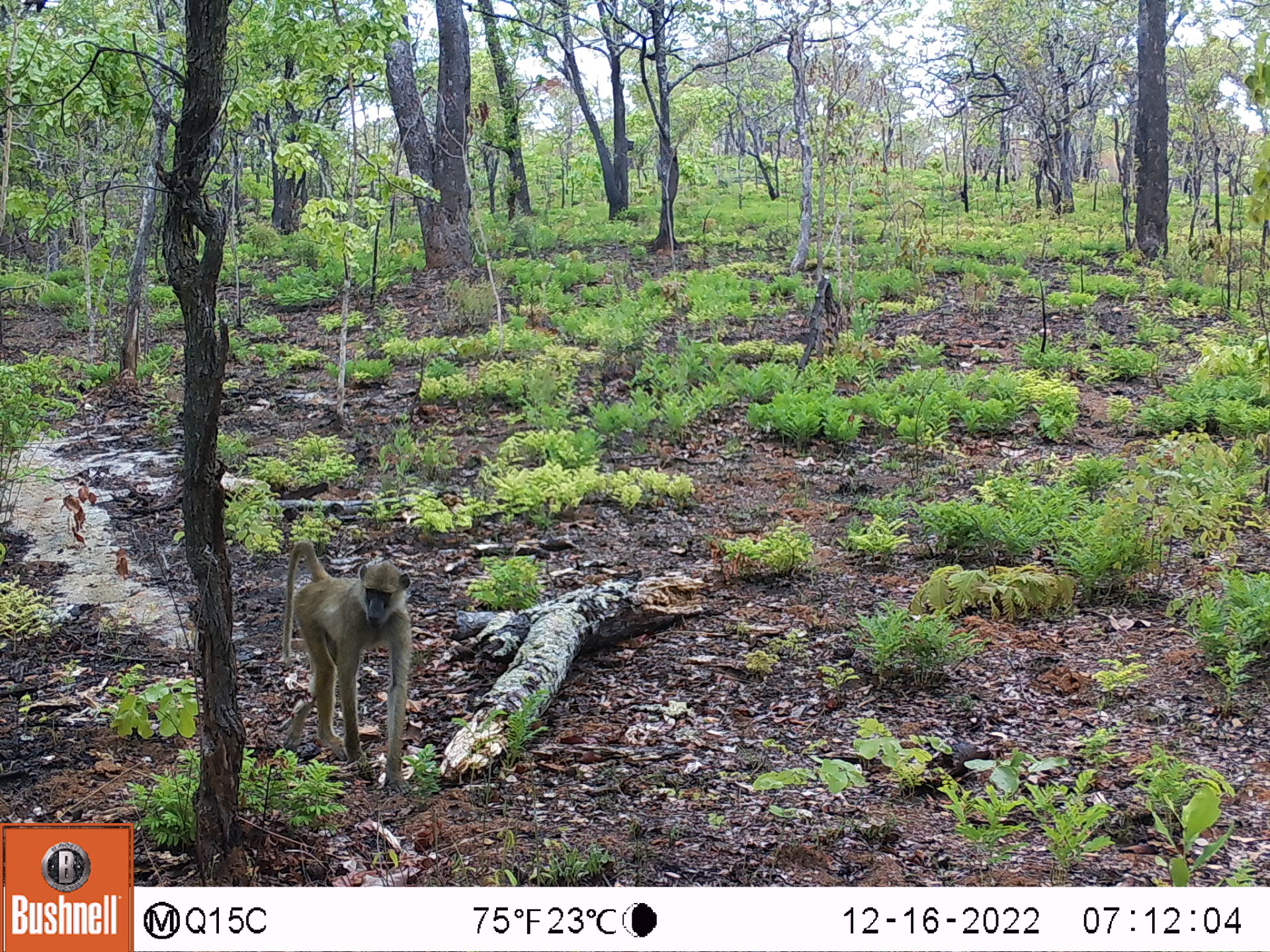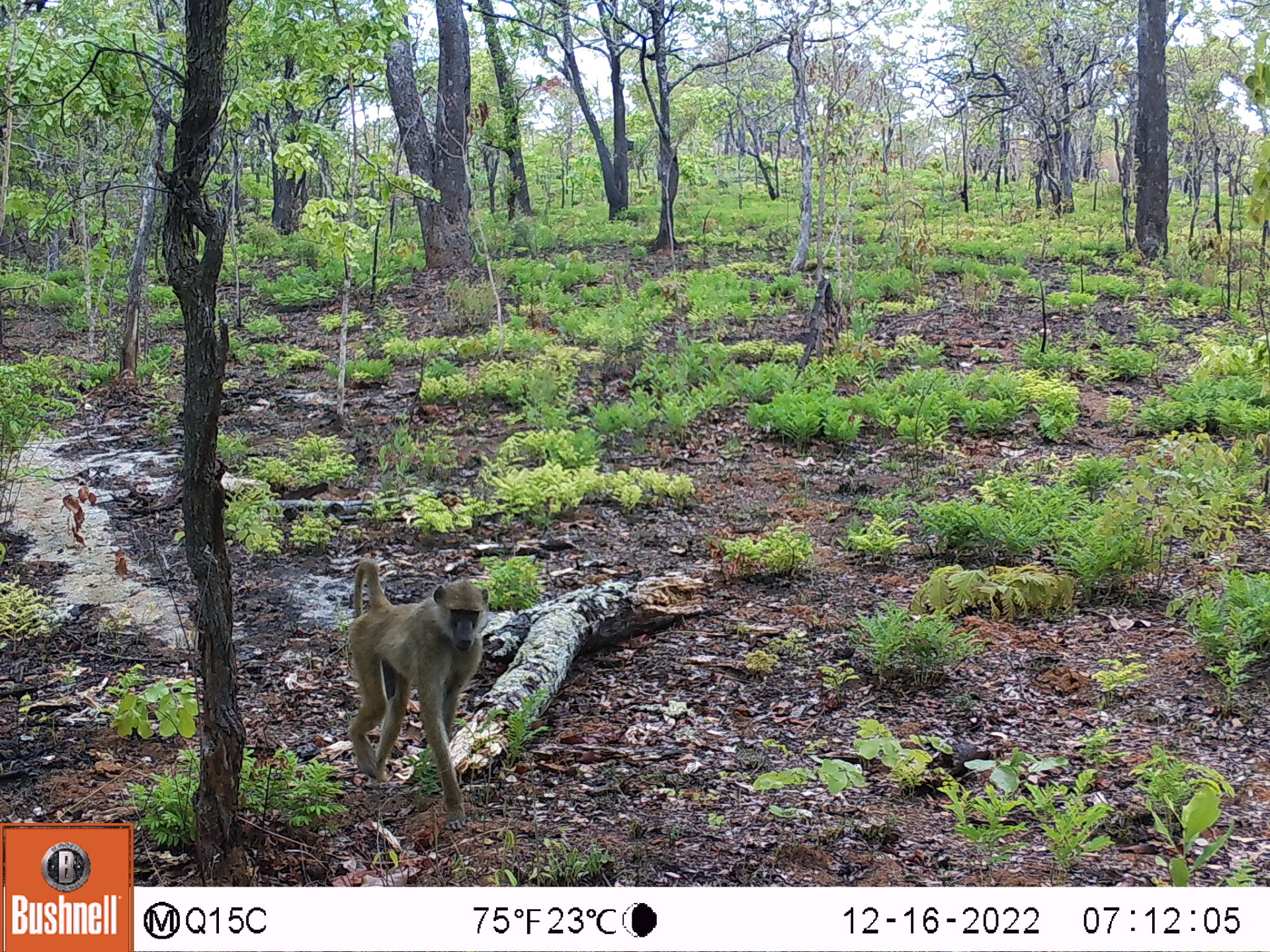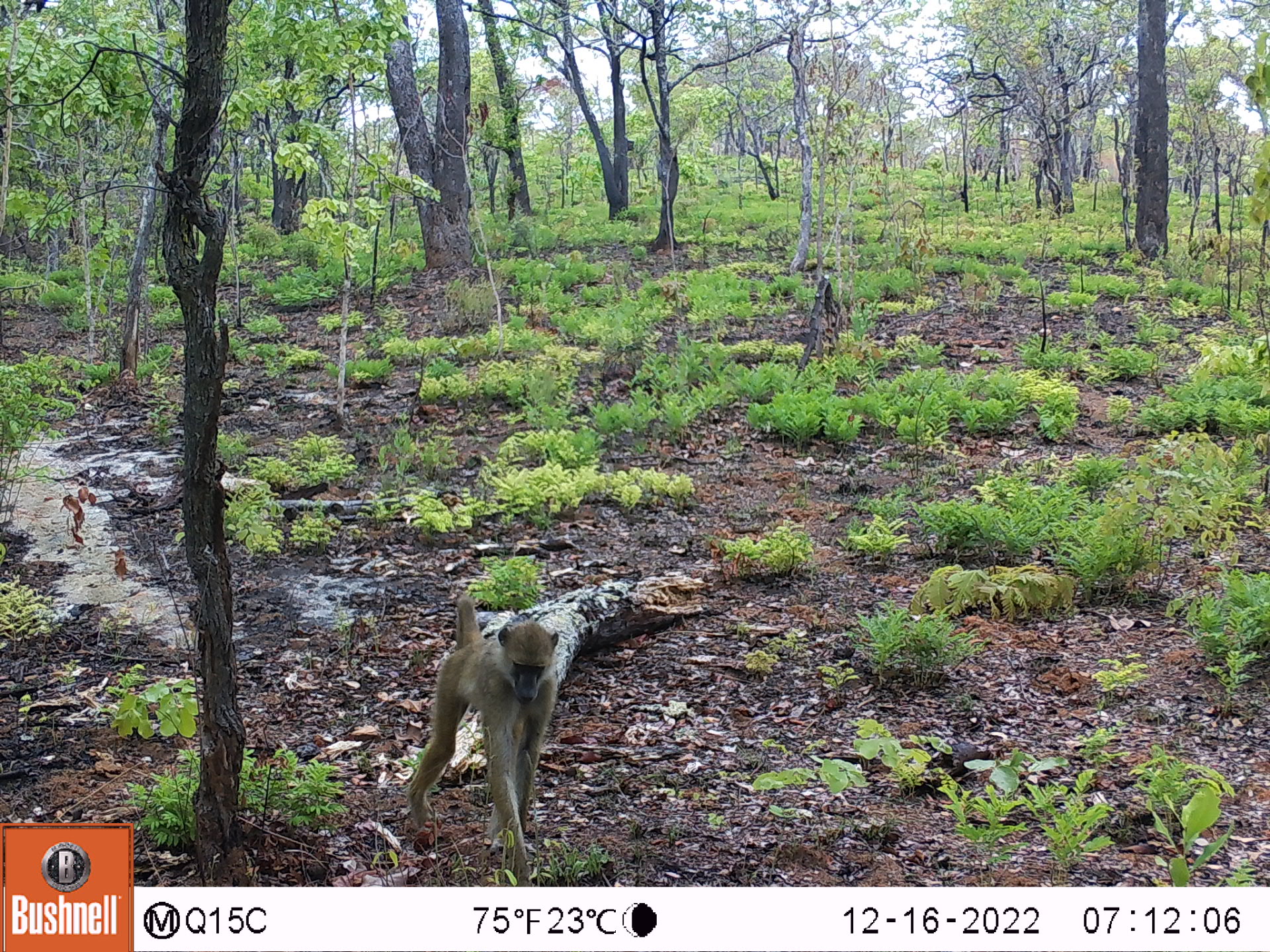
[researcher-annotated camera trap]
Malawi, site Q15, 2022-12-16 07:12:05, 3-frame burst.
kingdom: Animalia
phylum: Chordata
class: Mammalia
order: Primates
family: Cercopithecidae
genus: Papio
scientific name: Papio cynocephalus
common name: yellow baboon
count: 1